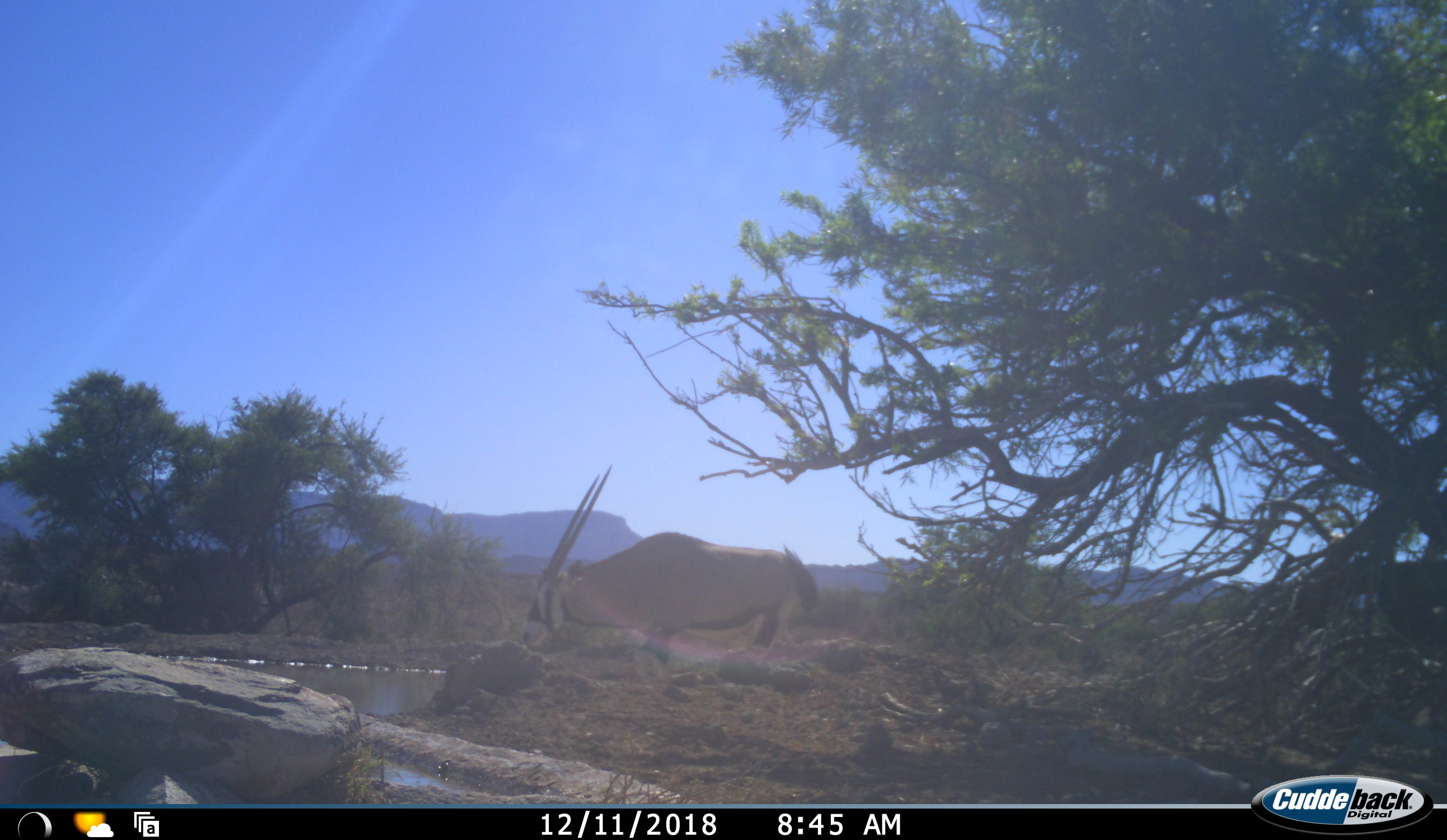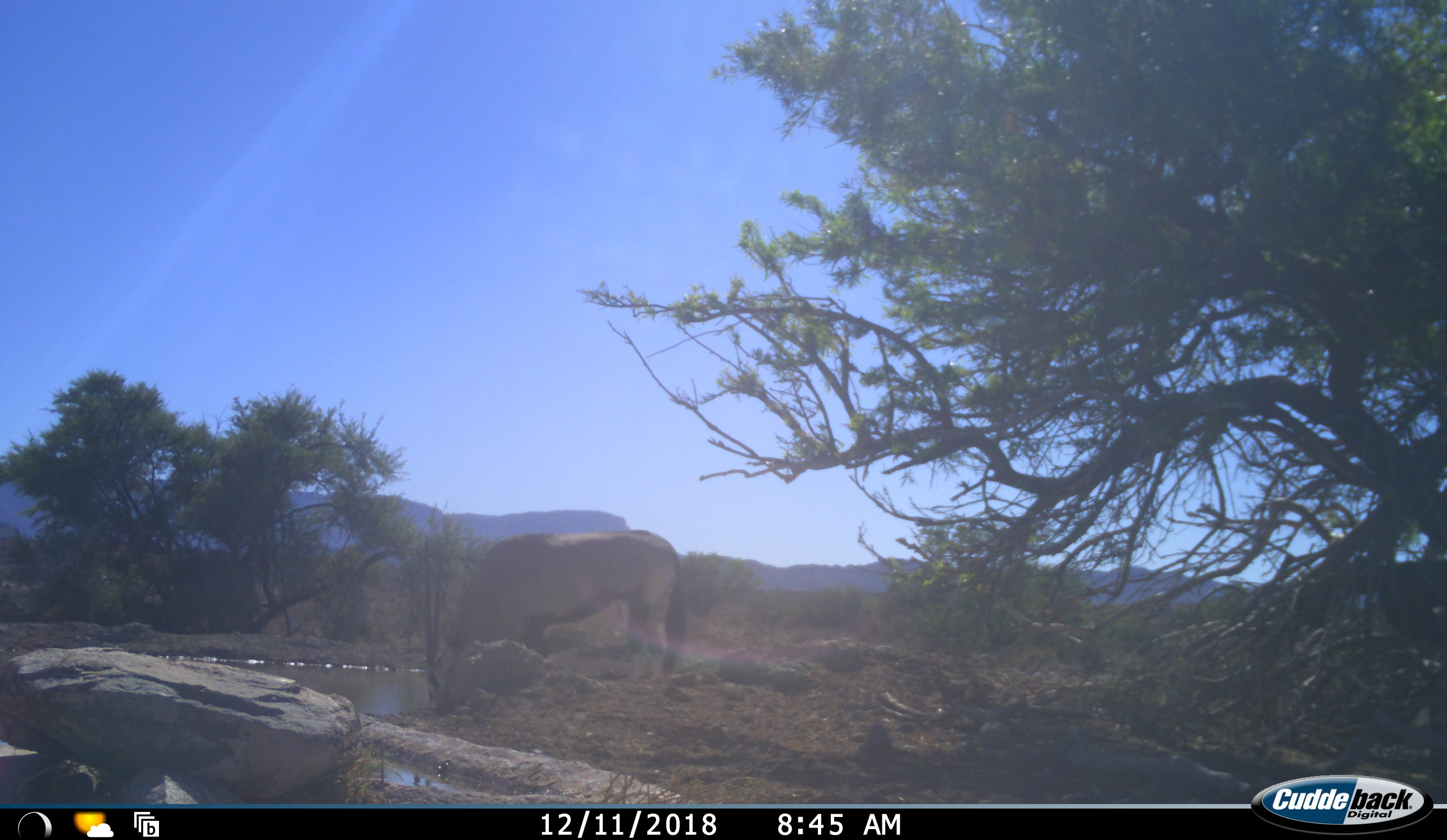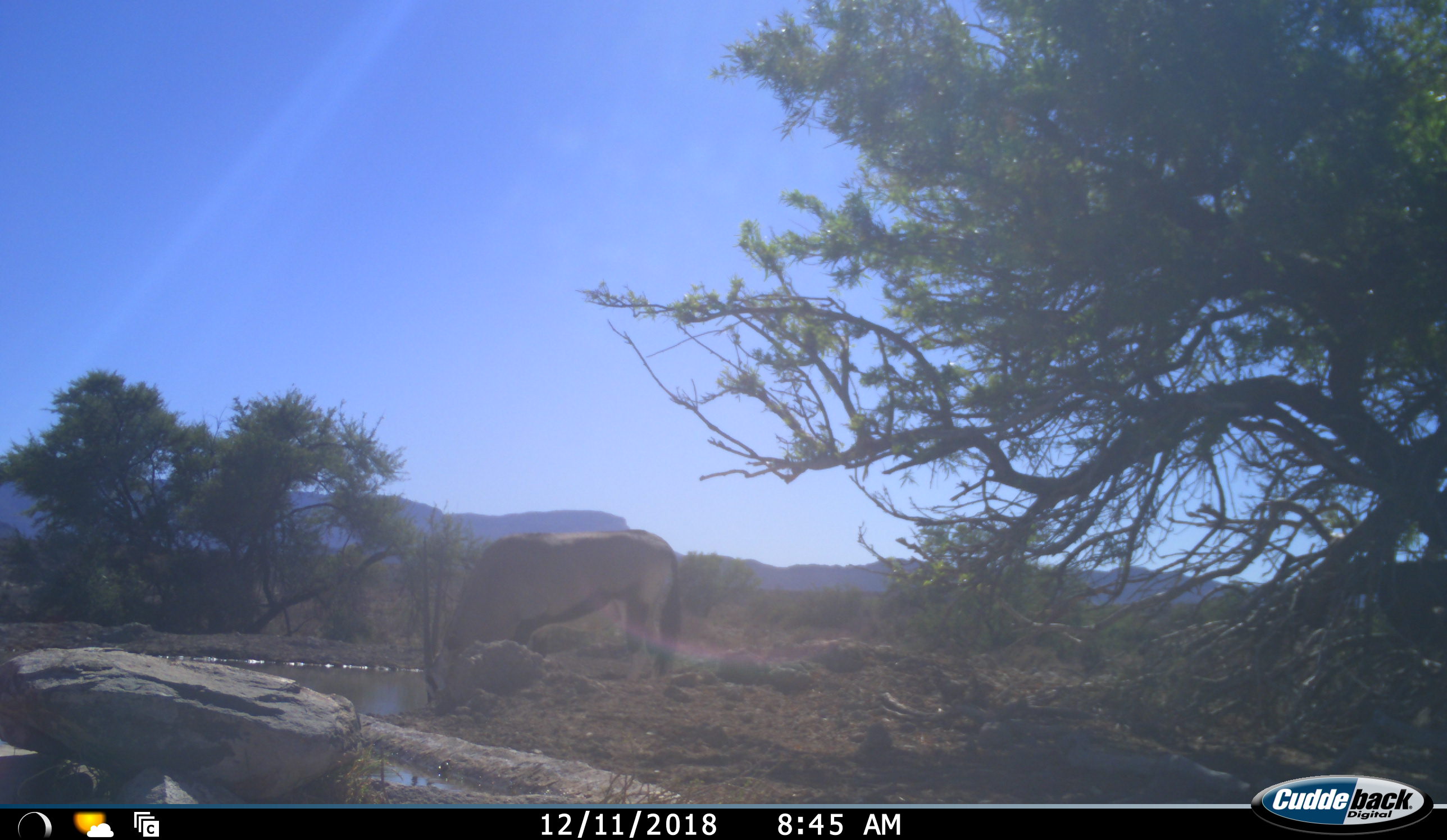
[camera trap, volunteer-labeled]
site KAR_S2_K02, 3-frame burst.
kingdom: Animalia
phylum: Chordata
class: Mammalia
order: Artiodactyla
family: Bovidae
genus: Oryx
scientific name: Oryx gazella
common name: gemsbok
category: oryx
Oryx (gemsbok) (Oryx gazella), count 1. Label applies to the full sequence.